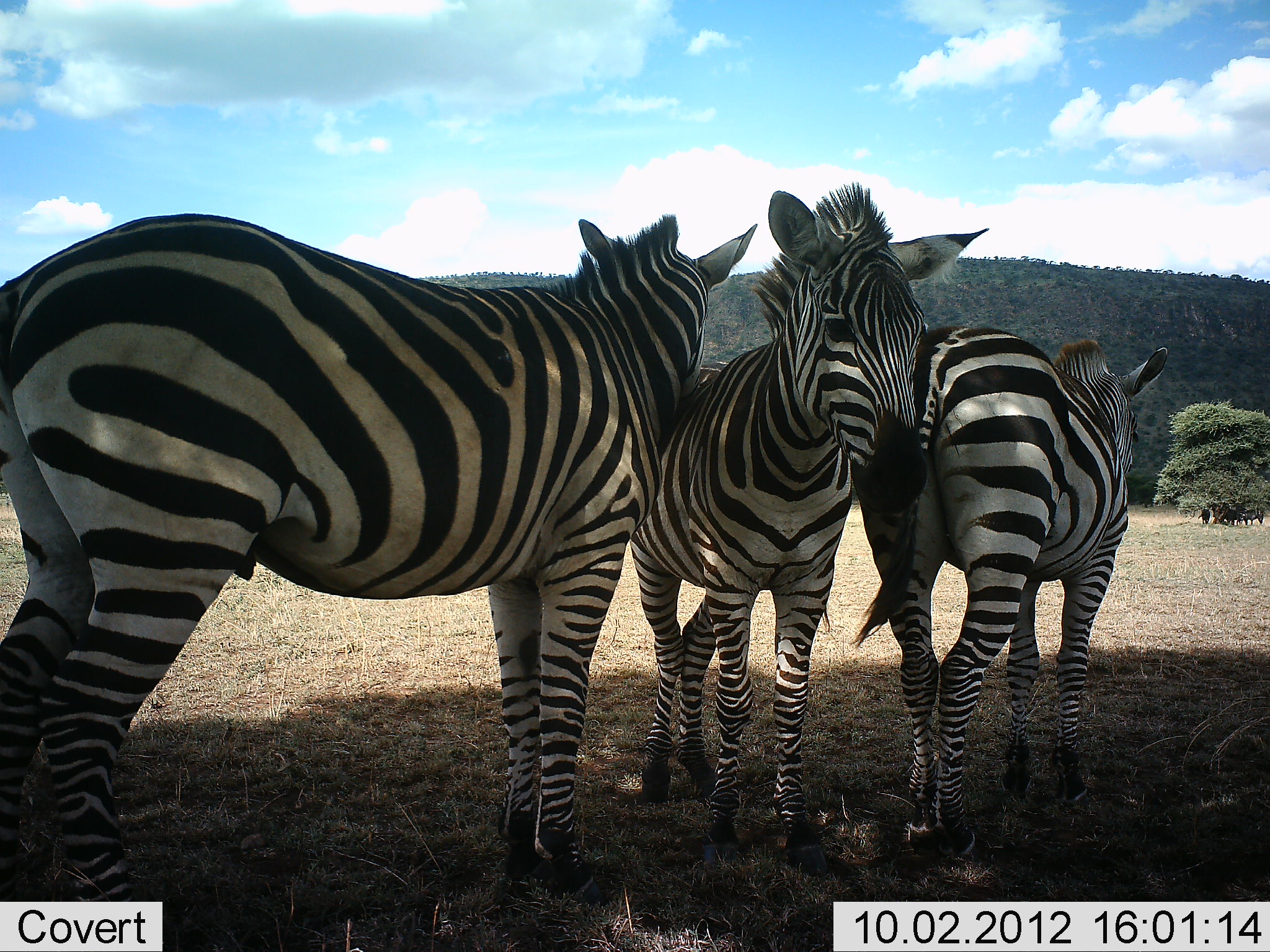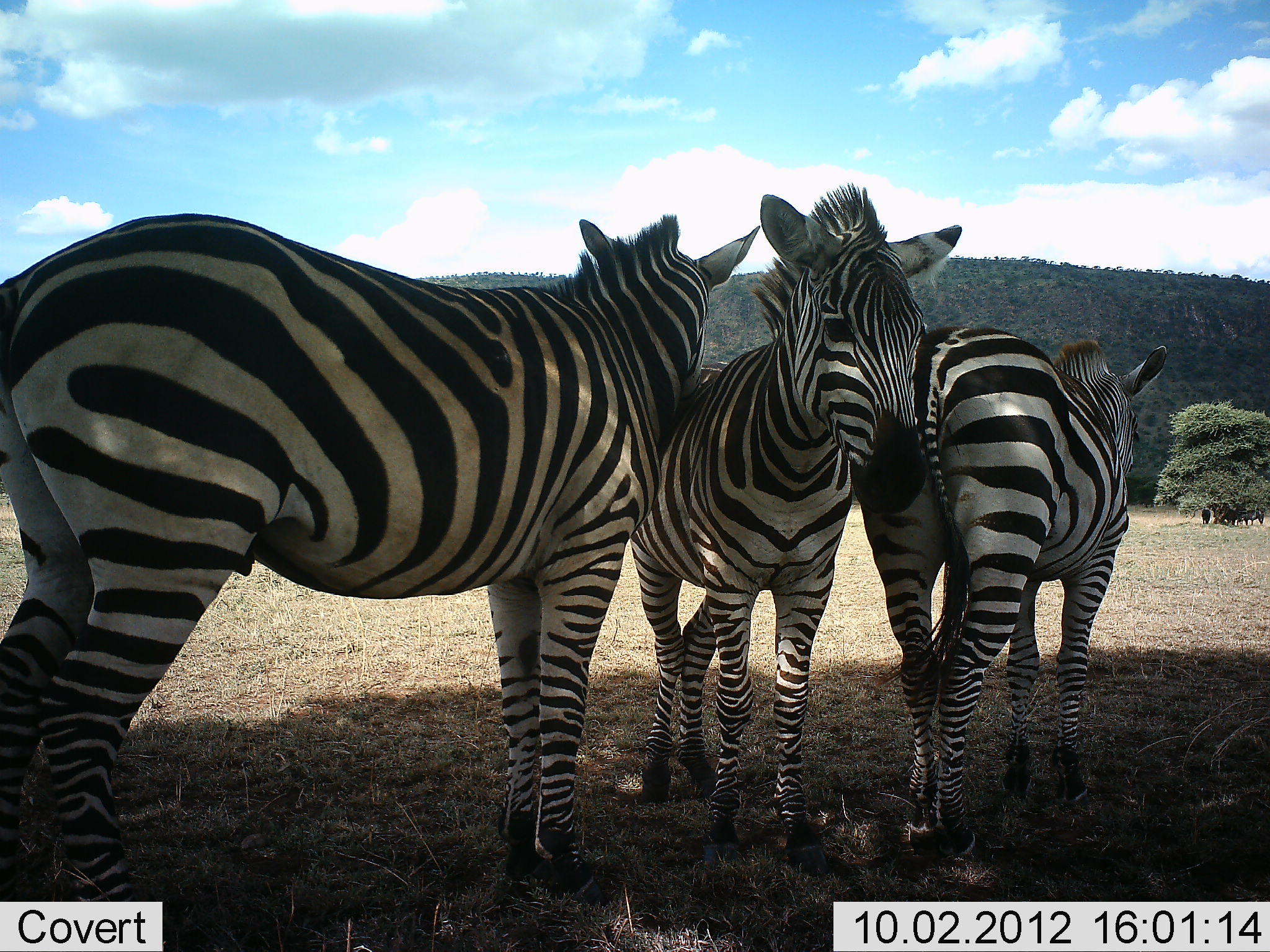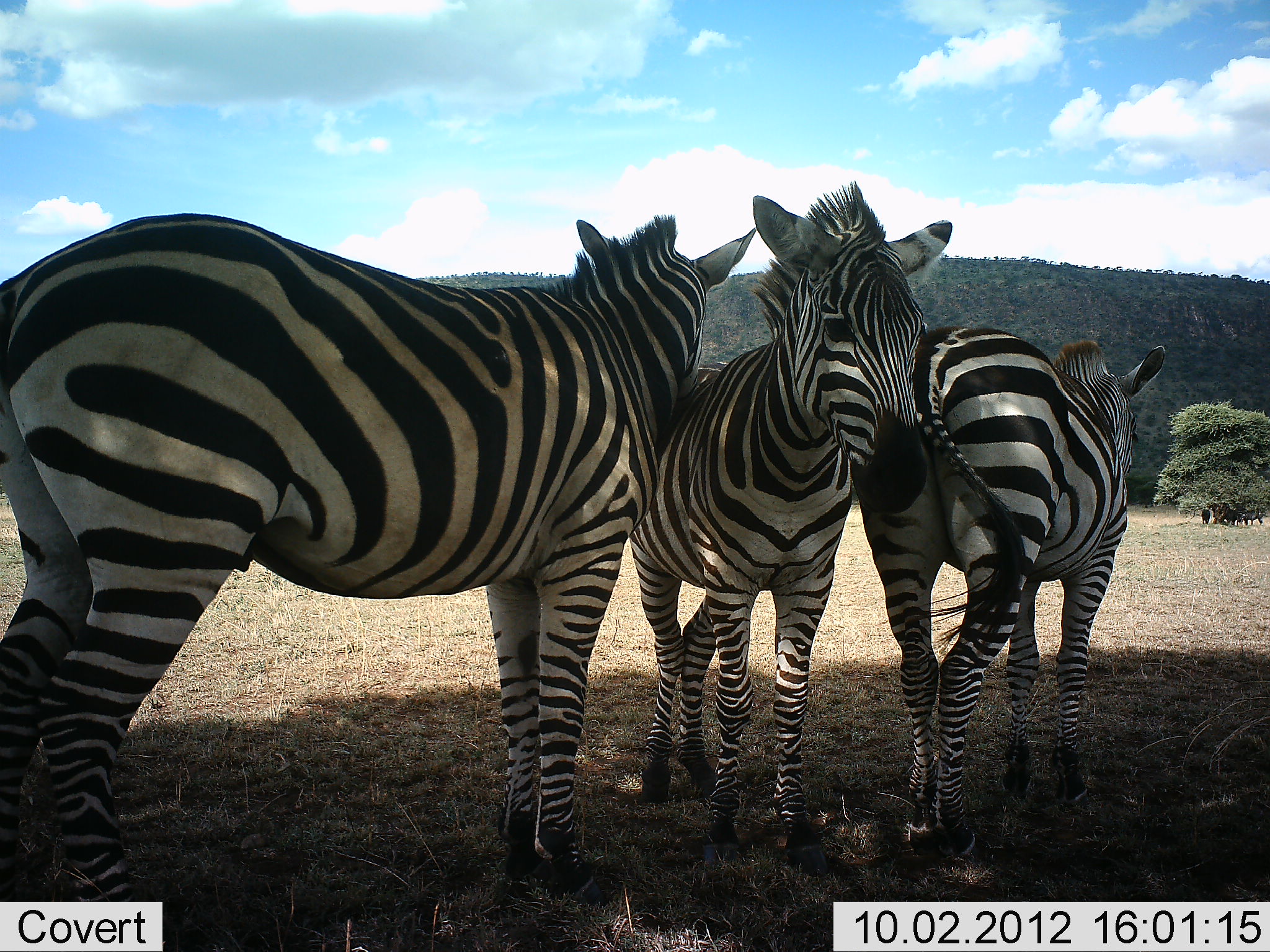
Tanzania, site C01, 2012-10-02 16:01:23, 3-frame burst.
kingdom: Animalia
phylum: Chordata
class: Mammalia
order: Perissodactyla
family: Equidae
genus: Equus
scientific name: Equus quagga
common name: plains zebra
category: zebra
Zebra (plains zebra) (Equus quagga), count 3. Behavior (volunteer vote fractions): standing 80%, resting 10%, moving 0%, interacting 50%. Young present (vote fraction): 20%. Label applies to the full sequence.